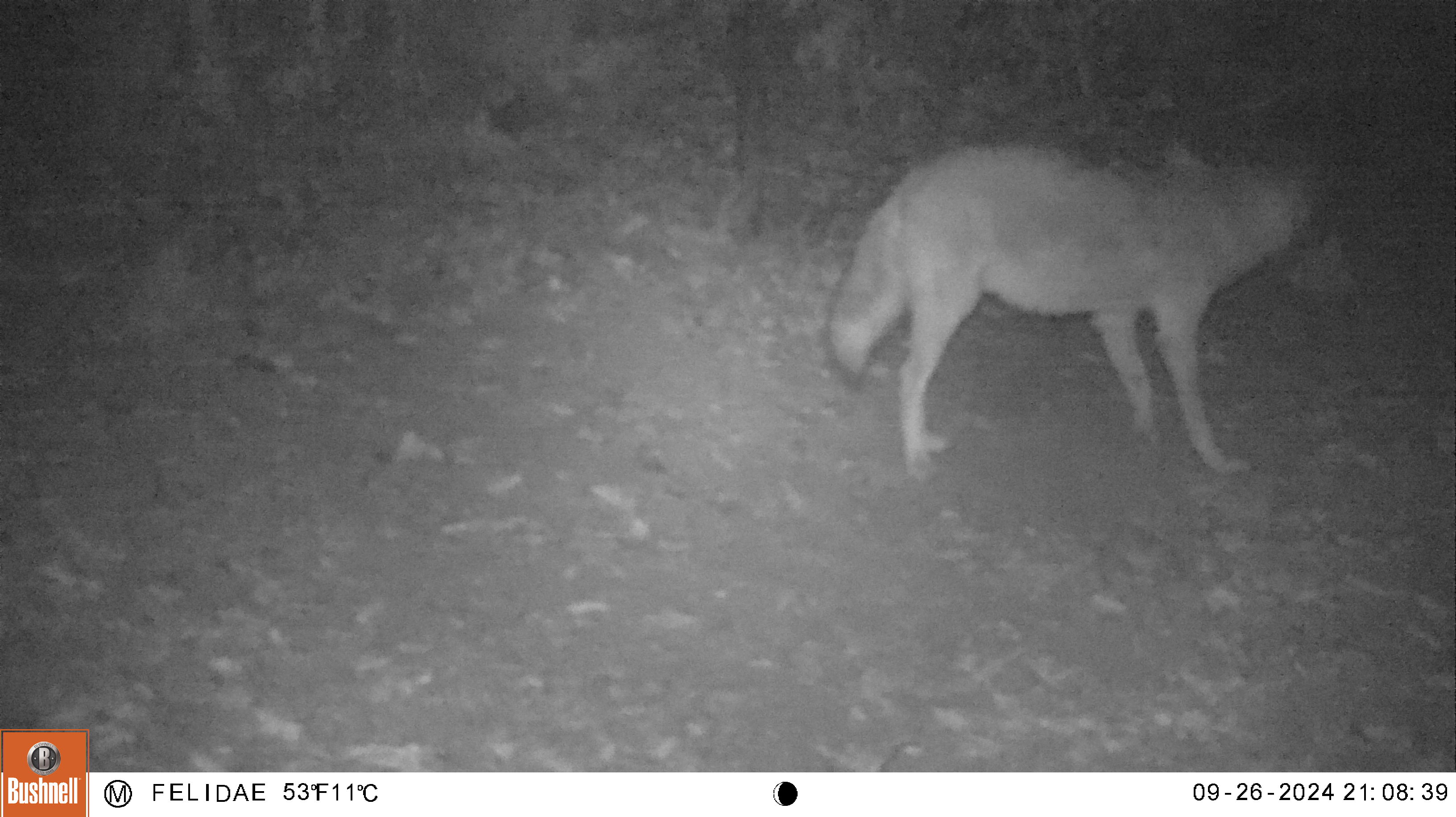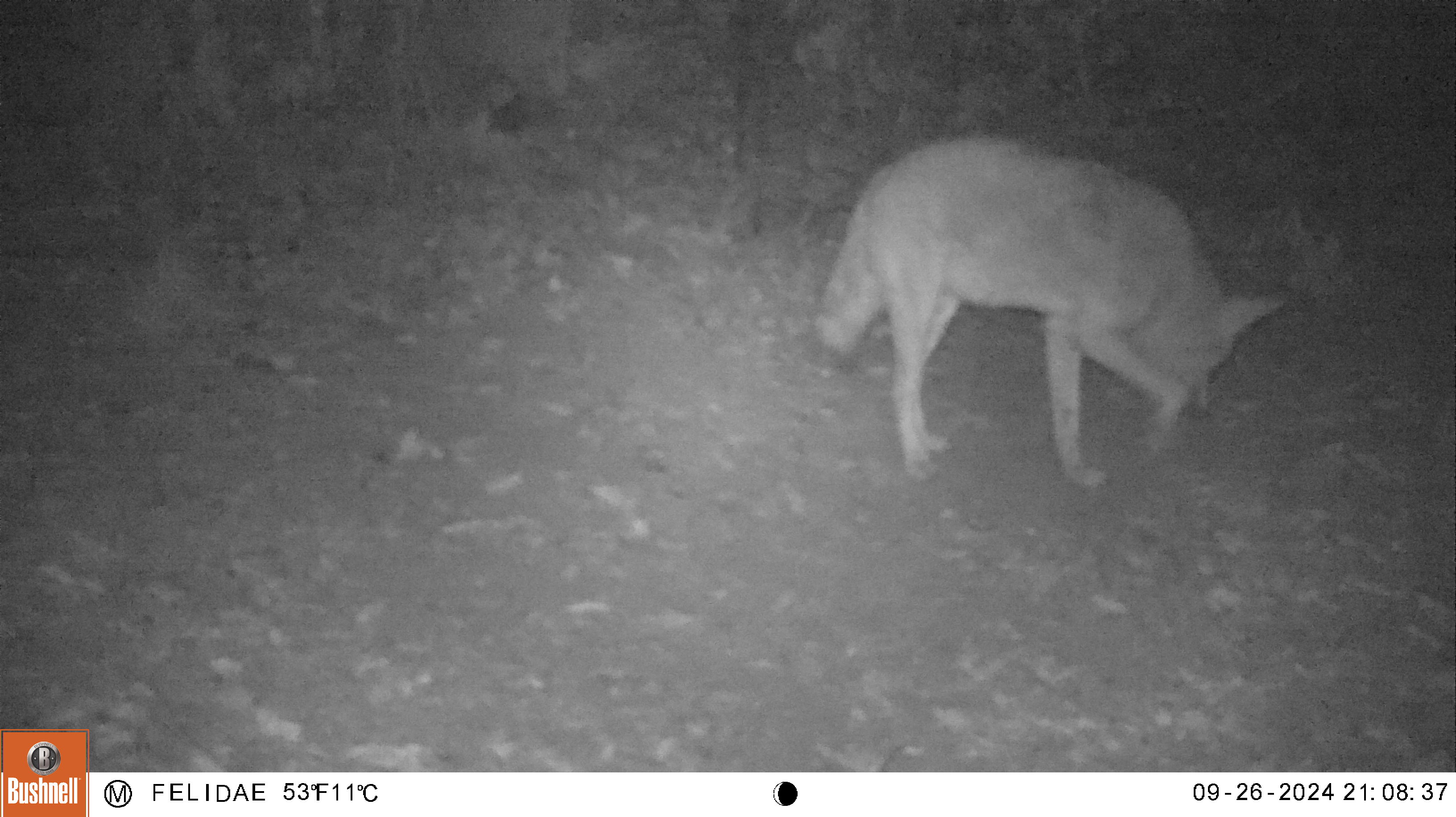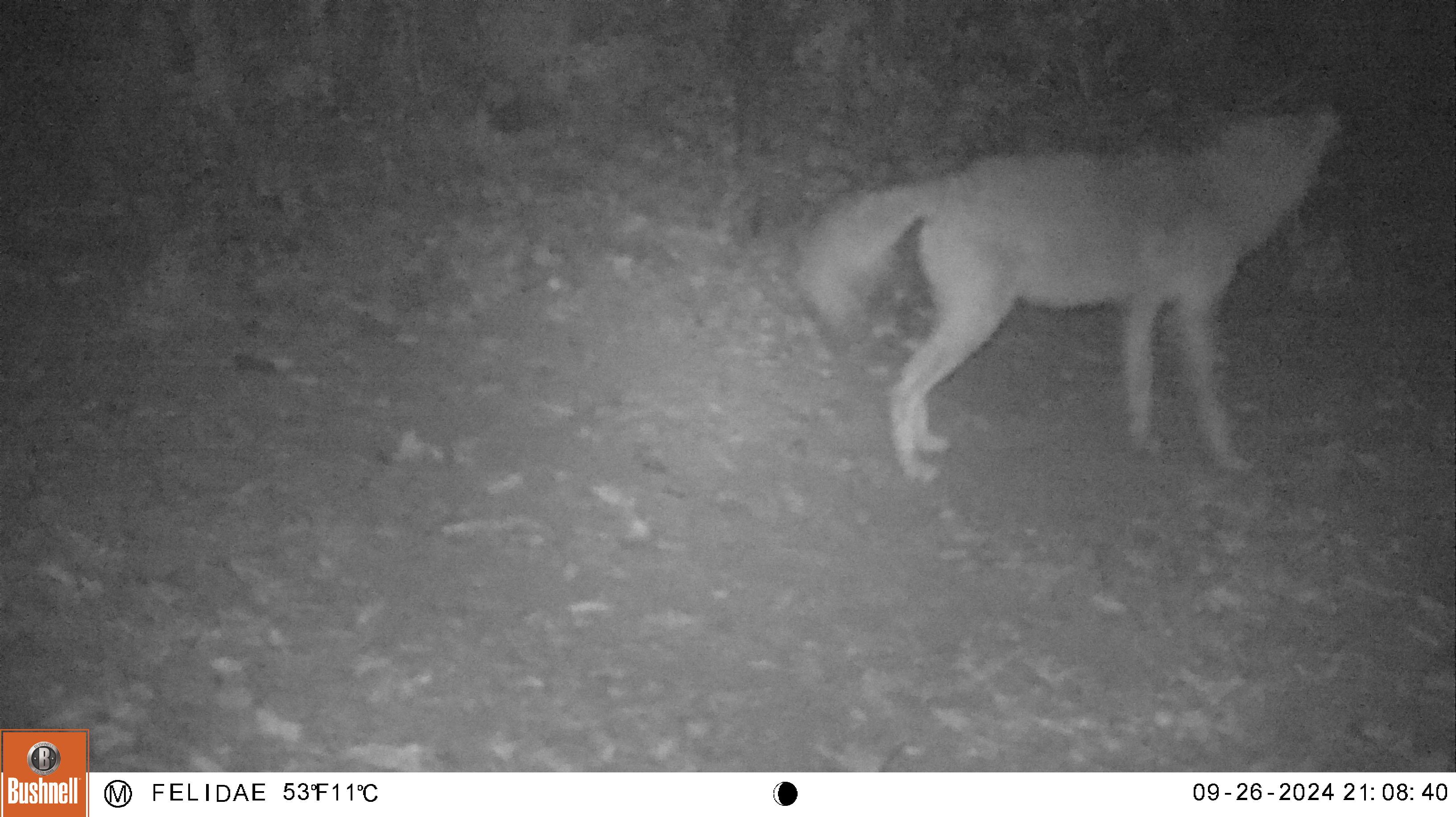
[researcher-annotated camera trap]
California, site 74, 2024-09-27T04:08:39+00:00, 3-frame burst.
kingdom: Animalia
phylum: Chordata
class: Mammalia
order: Carnivora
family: Canidae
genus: Canis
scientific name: Canis latrans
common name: coyote